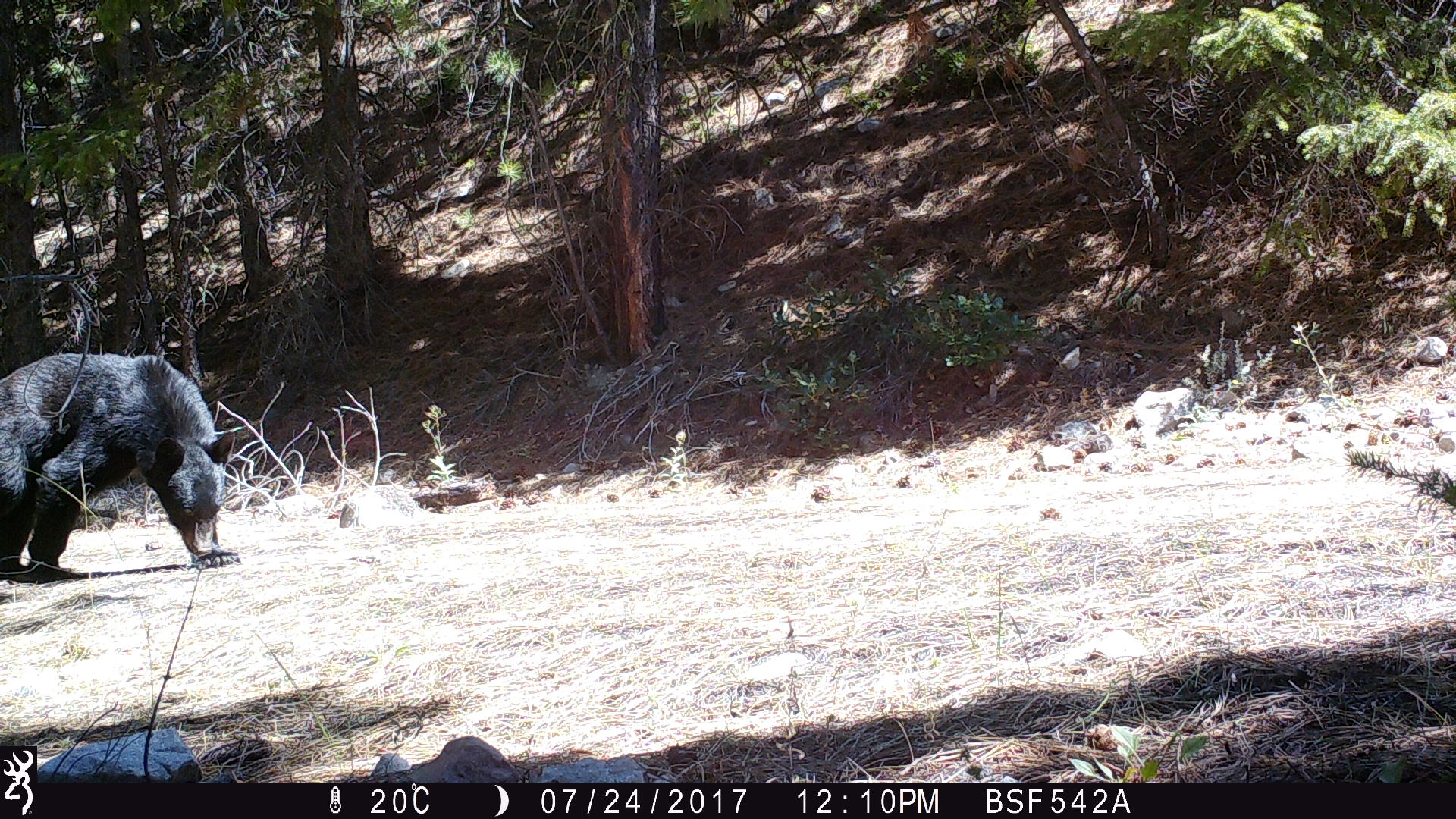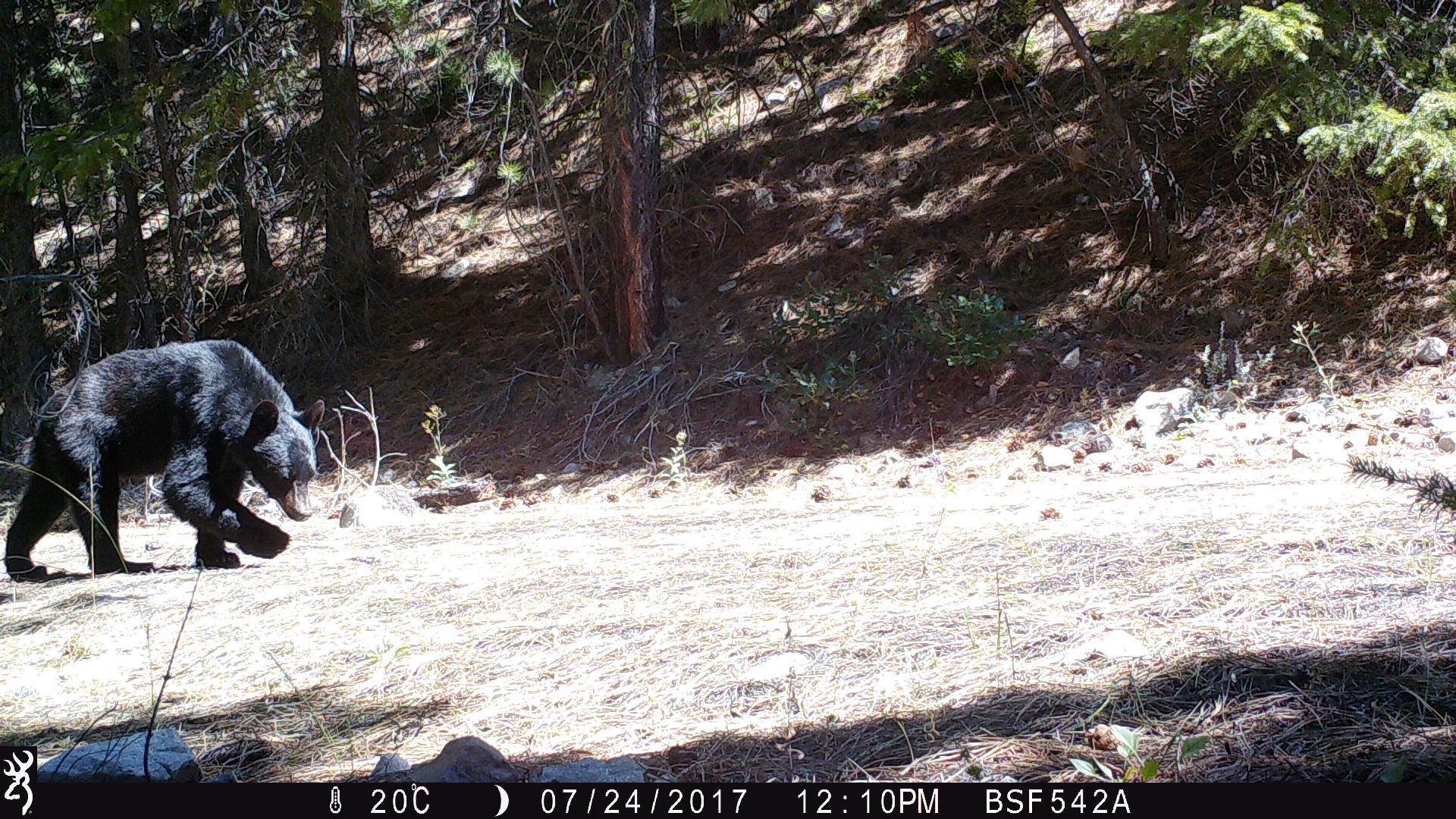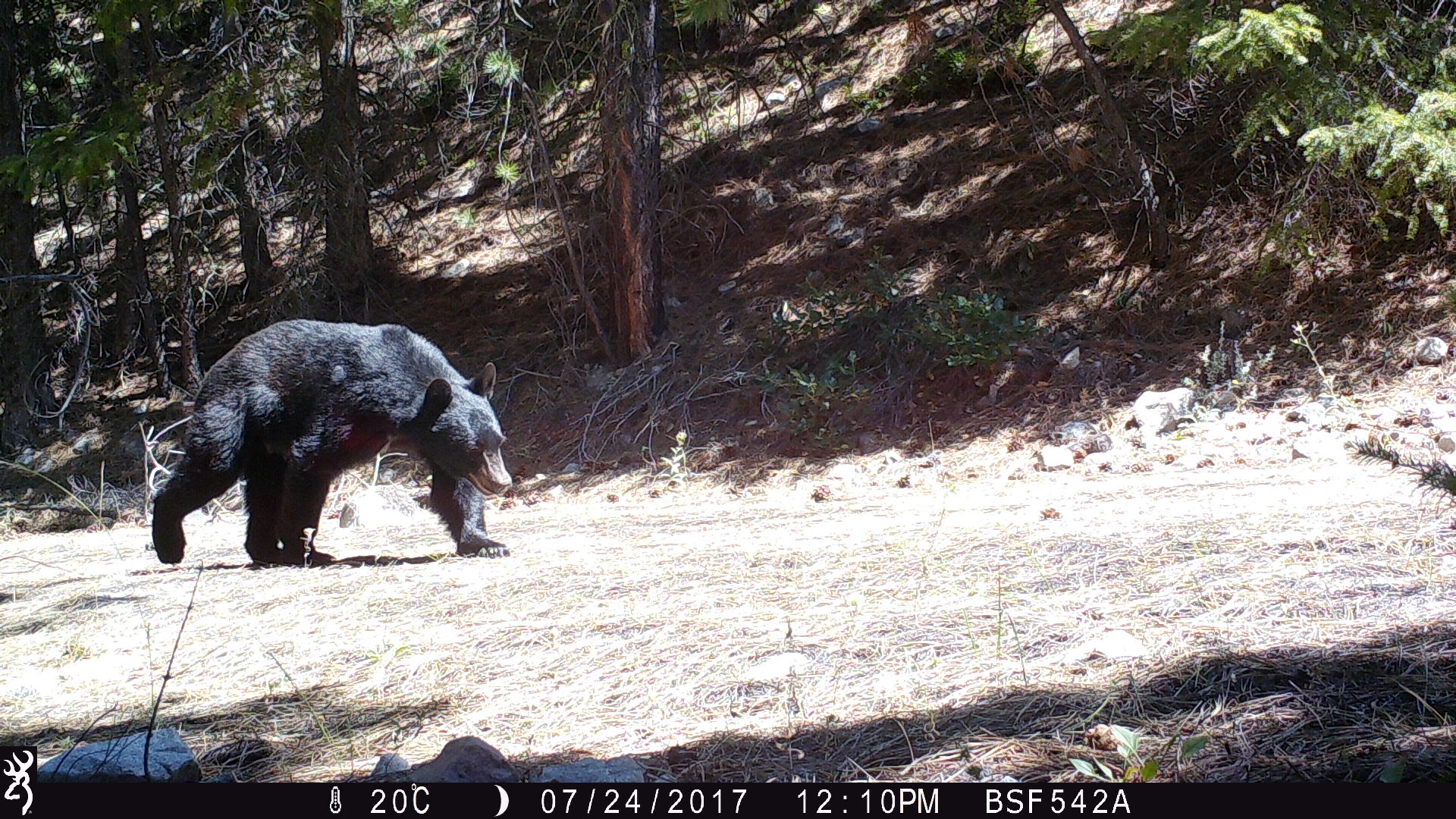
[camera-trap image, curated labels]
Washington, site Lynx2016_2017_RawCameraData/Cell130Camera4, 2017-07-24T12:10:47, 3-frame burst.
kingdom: Animalia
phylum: Chordata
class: Mammalia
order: Carnivora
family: Ursidae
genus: Ursus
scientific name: Ursus americanus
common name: american black bear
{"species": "Ursus americanus (american black bear)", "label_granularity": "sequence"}